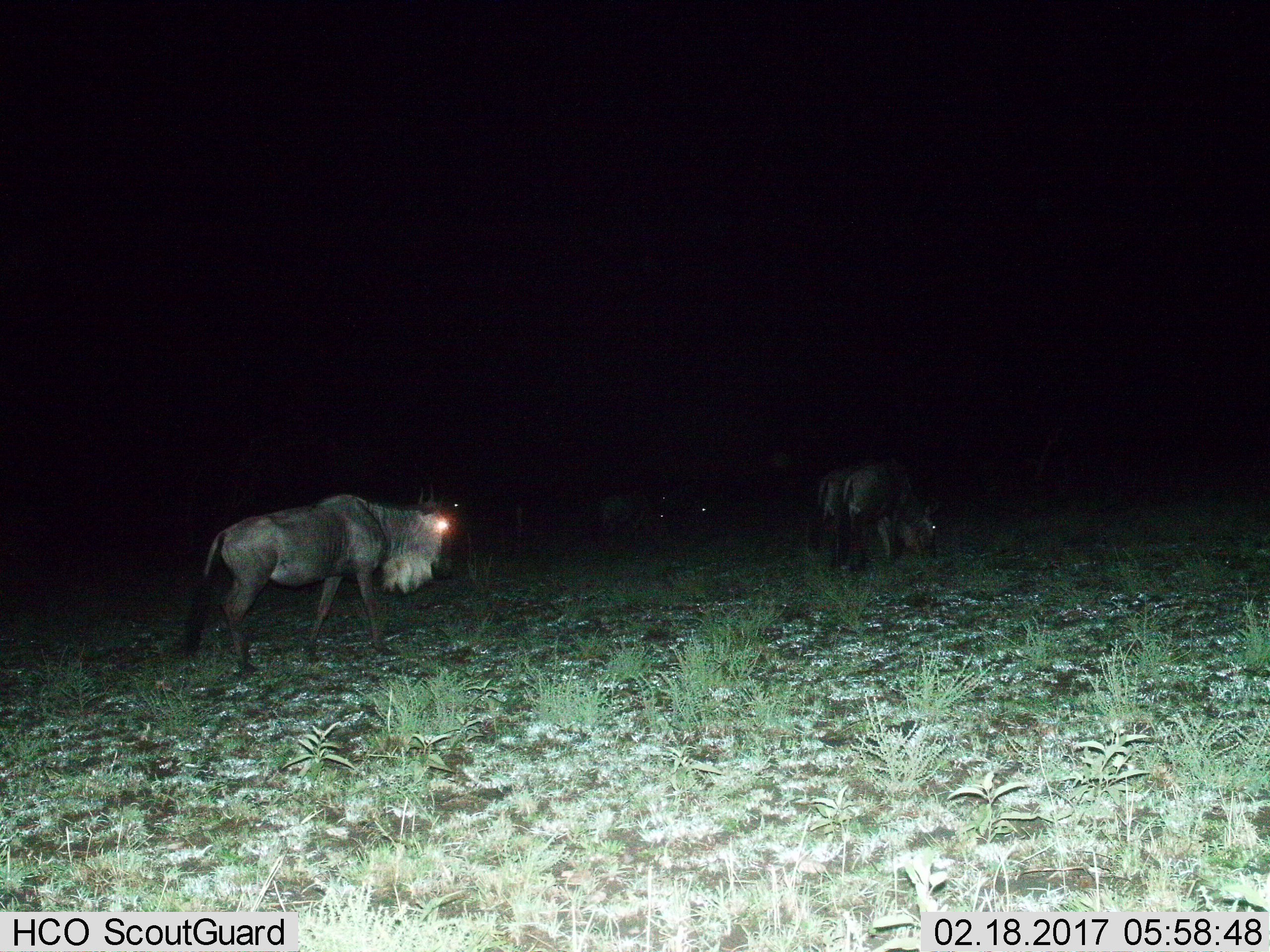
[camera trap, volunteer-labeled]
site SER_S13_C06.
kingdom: Animalia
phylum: Chordata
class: Mammalia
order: Artiodactyla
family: Bovidae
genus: Connochaetes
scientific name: Connochaetes taurinus taurinus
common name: blue wildebeest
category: wildebeestblue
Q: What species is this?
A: Wildebeestblue (blue wildebeest) (Connochaetes taurinus taurinus).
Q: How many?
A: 5.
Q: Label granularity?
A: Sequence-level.